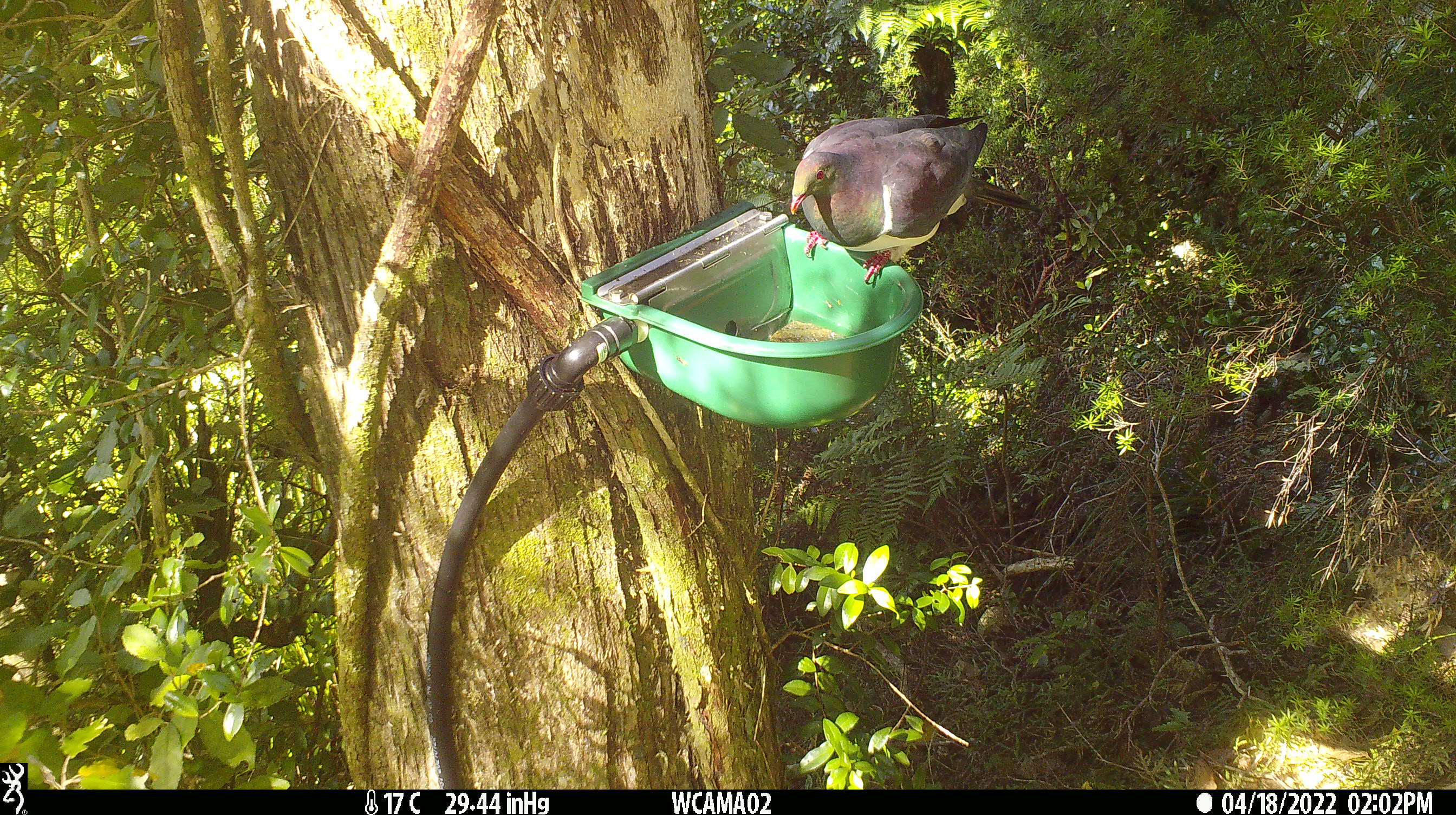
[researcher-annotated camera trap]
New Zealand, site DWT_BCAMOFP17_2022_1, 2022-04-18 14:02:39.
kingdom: Animalia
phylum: Chordata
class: Aves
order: Columbiformes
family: Columbidae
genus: Hemiphaga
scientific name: Hemiphaga novaeseelandiae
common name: new zealand pigeon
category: kereru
Kereru (new zealand pigeon) (Hemiphaga novaeseelandiae).